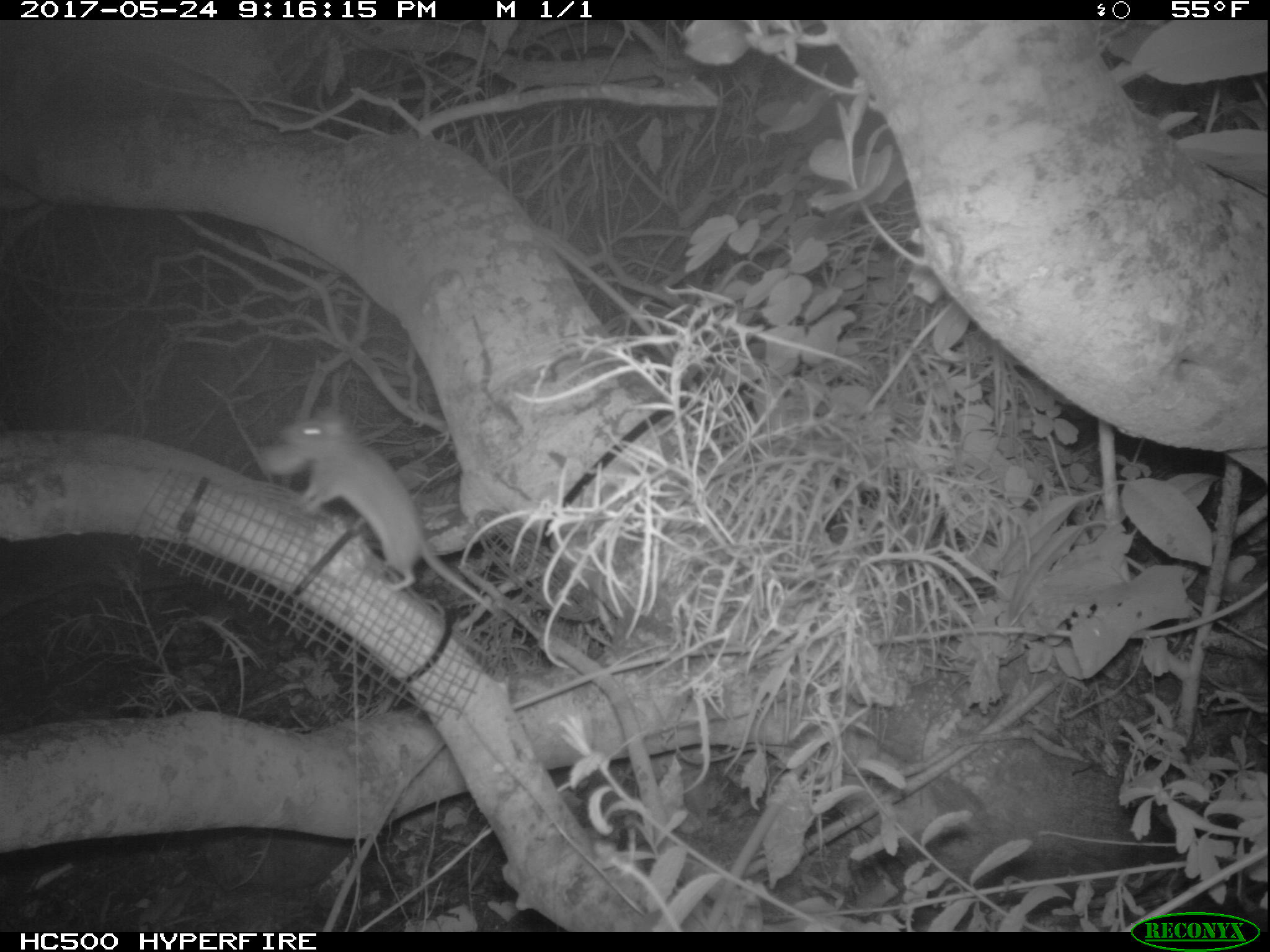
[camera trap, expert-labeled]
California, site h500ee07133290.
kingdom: Animalia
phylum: Chordata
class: Mammalia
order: Rodentia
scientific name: Rodentia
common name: rodent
Rodent (Rodentia).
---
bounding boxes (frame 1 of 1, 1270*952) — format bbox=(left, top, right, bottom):
rodent: bbox=(255, 404, 492, 614)